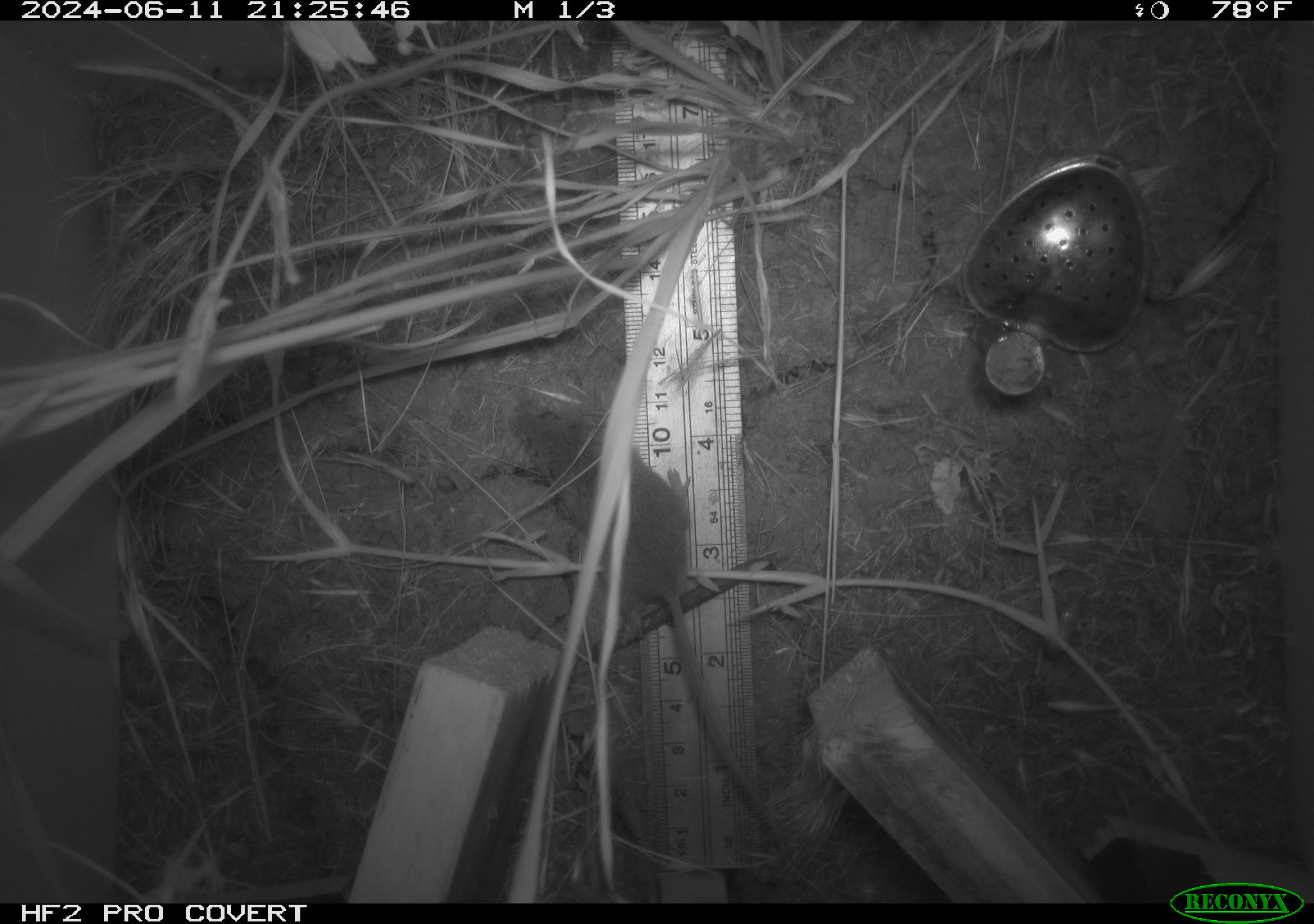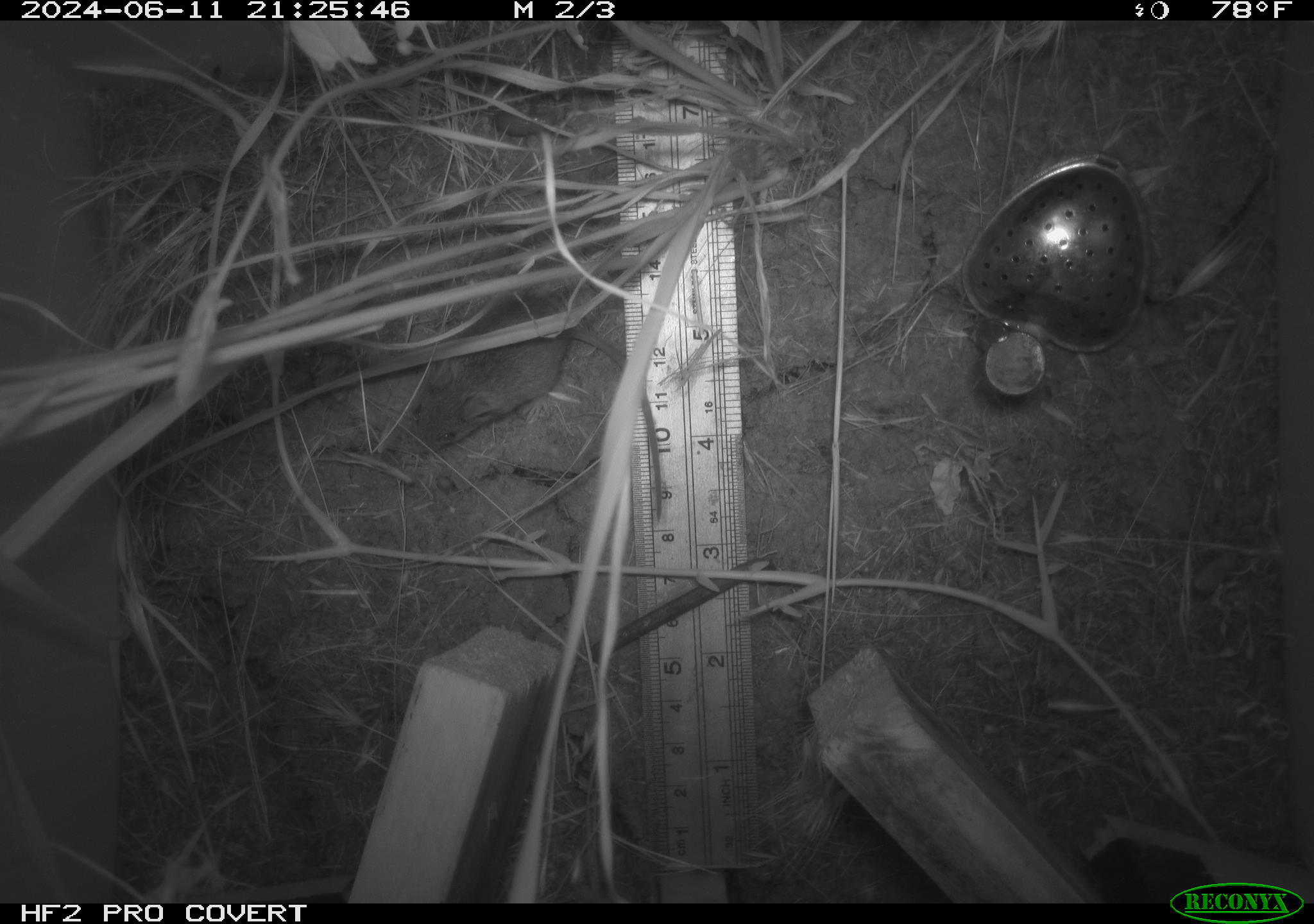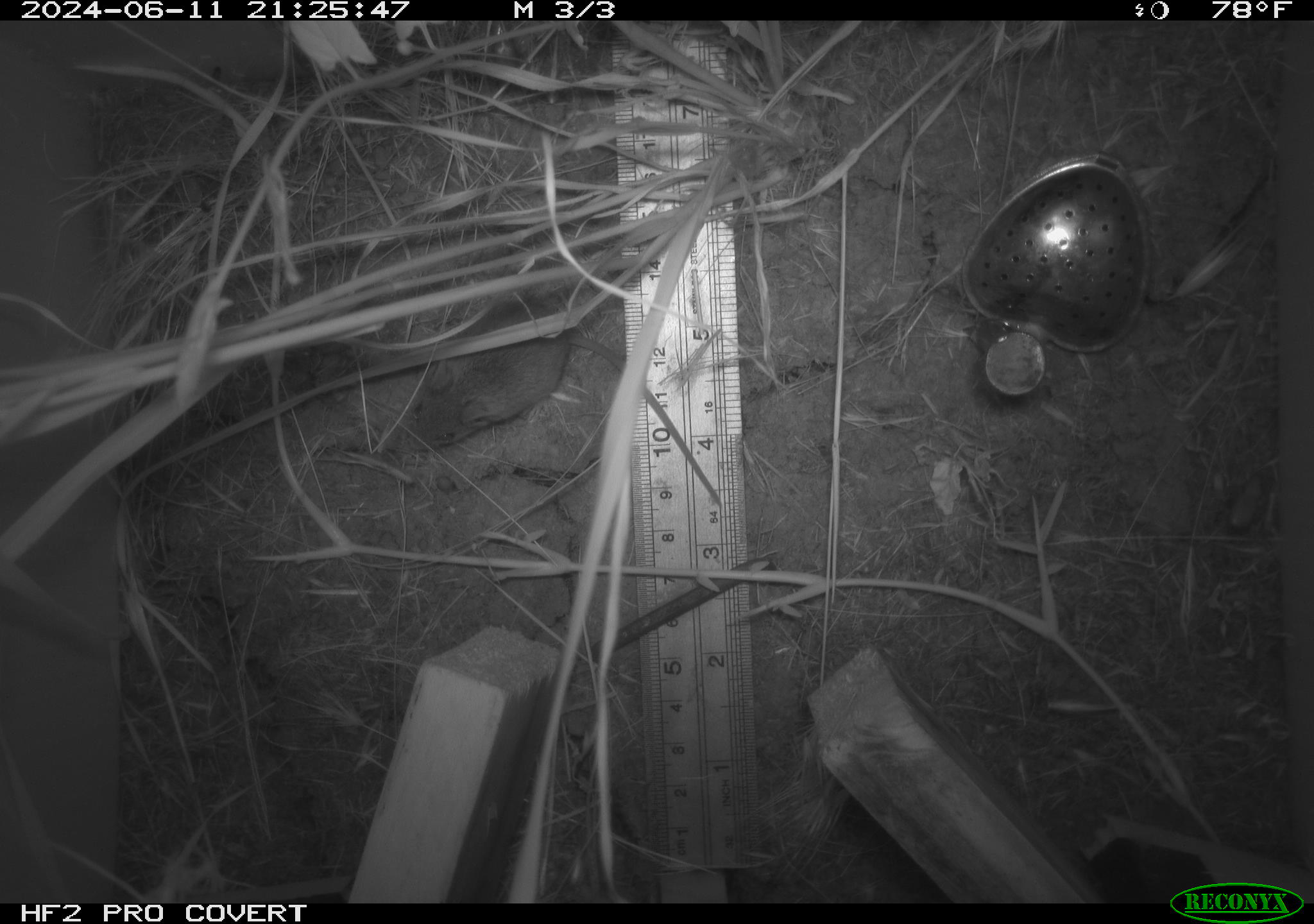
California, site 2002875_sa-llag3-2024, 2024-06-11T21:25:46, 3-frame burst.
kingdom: Animalia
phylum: Chordata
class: Mammalia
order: Rodentia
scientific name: Rodentia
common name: rodent